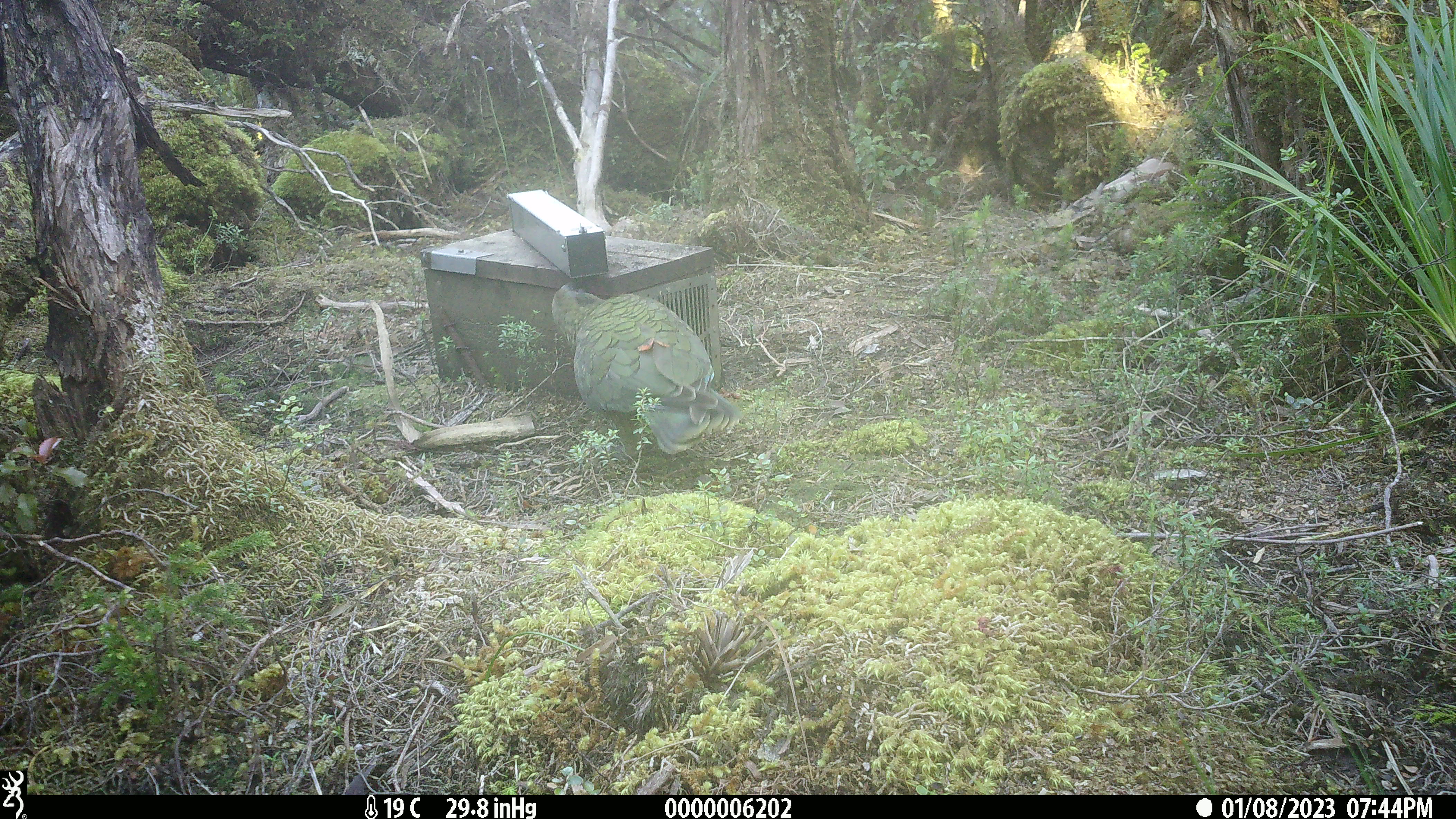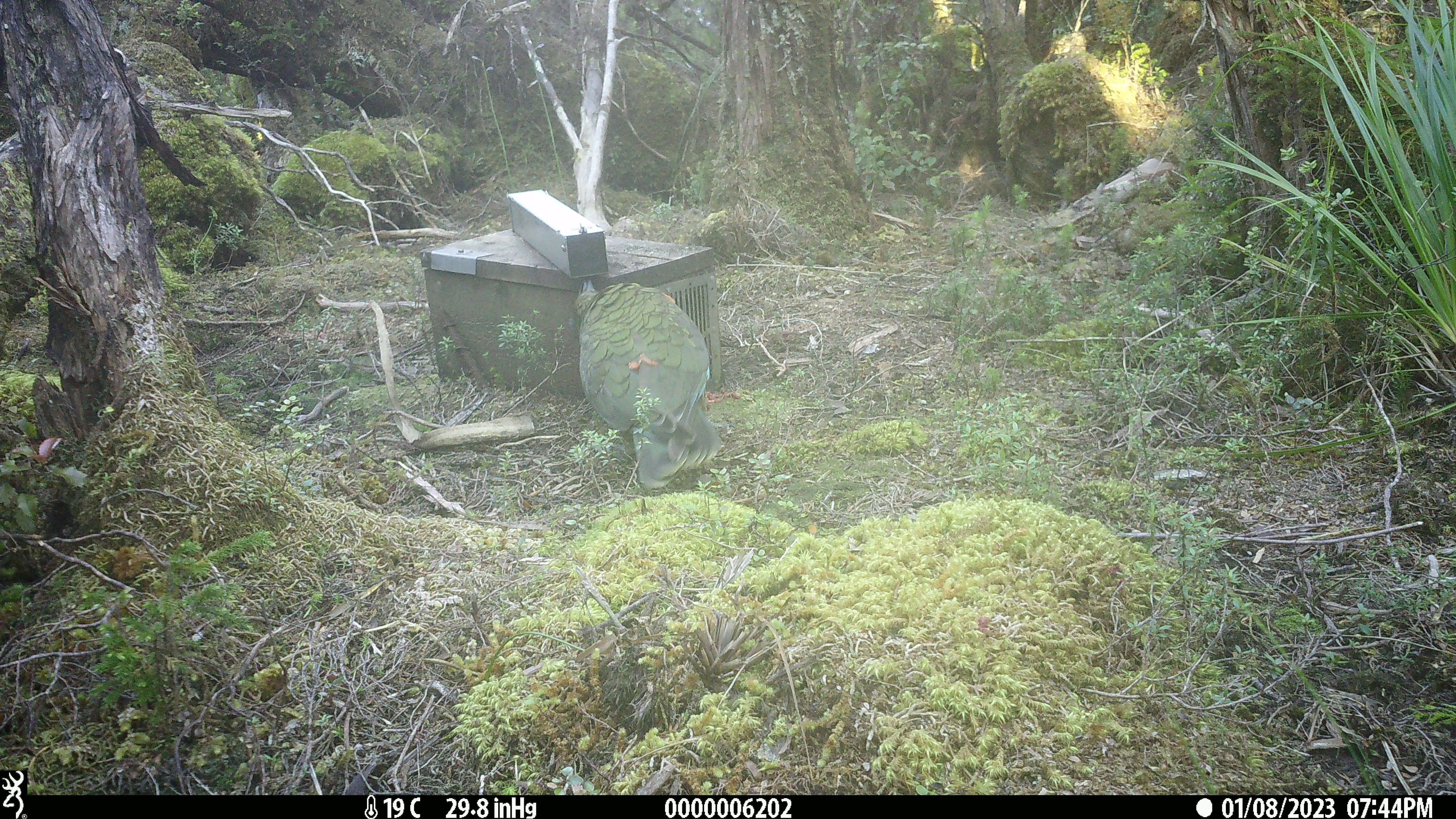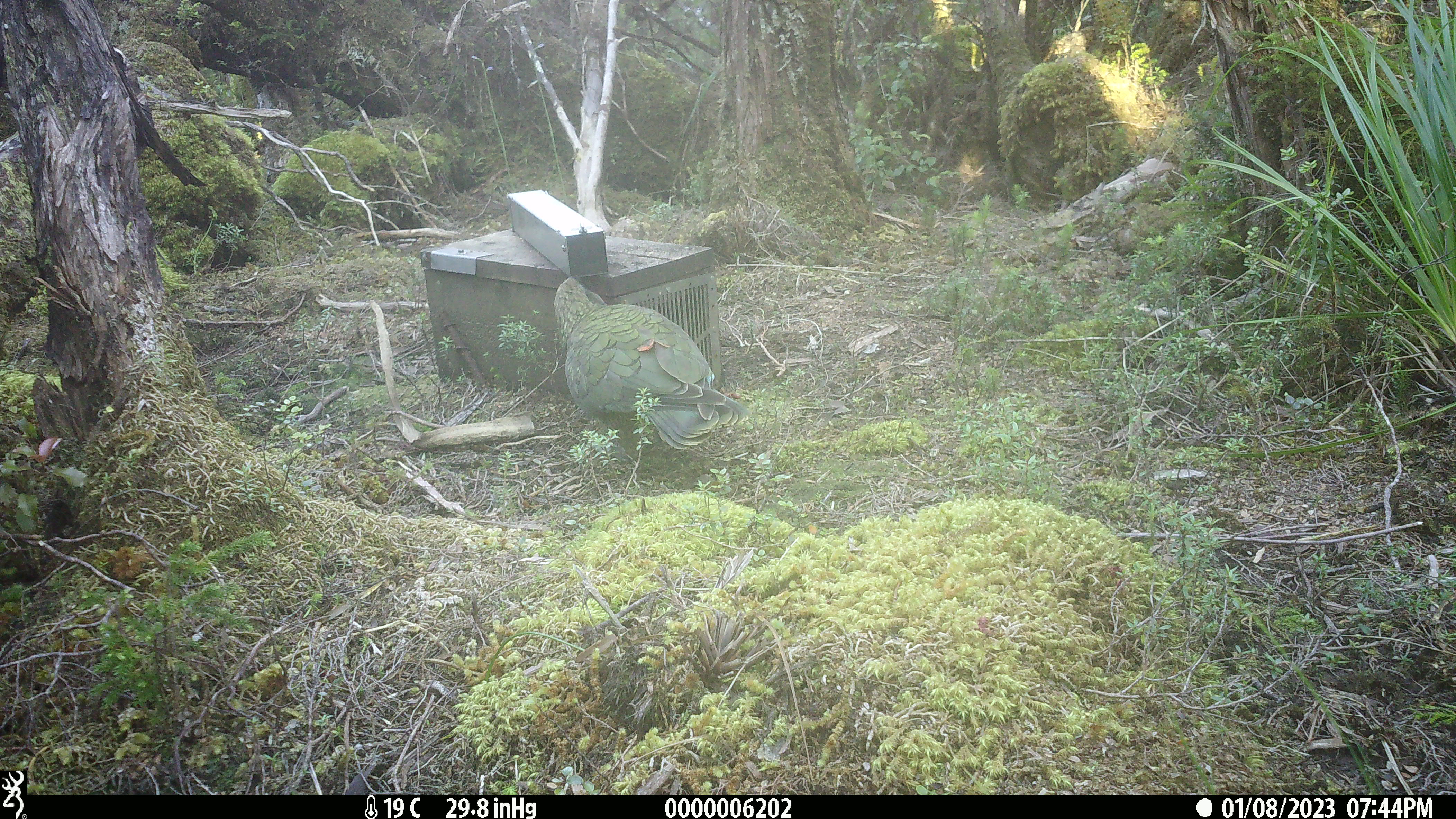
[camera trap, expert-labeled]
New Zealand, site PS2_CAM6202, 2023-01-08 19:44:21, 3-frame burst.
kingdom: Animalia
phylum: Chordata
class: Aves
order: Psittaciformes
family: Strigopidae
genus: Nestor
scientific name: Nestor notabilis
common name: kea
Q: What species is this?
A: Kea (Nestor notabilis).